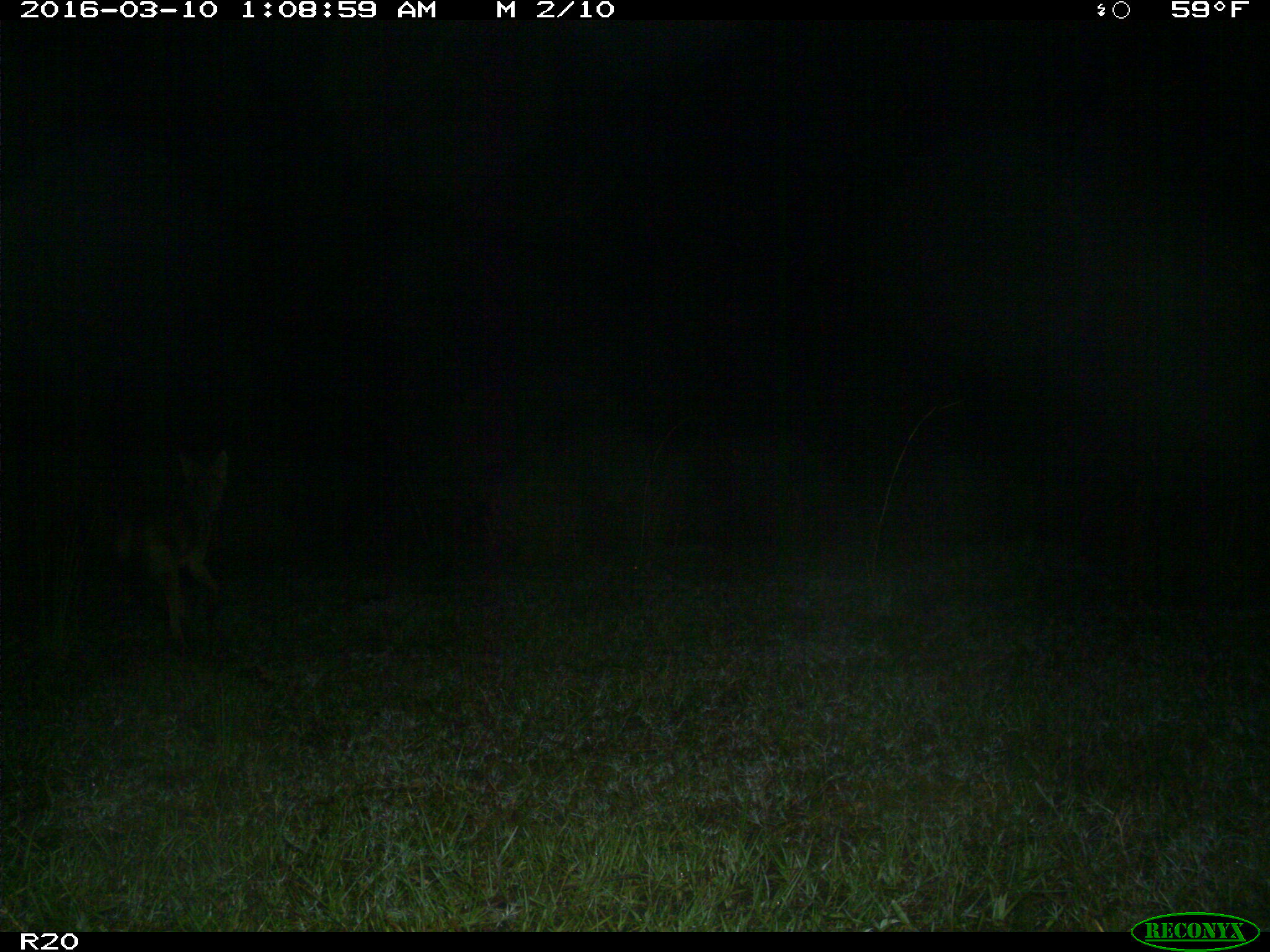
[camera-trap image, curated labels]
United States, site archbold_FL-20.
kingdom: Animalia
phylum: Chordata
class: Mammalia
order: Carnivora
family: Canidae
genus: Canis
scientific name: Canis latrans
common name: coyote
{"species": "Canis latrans (coyote)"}